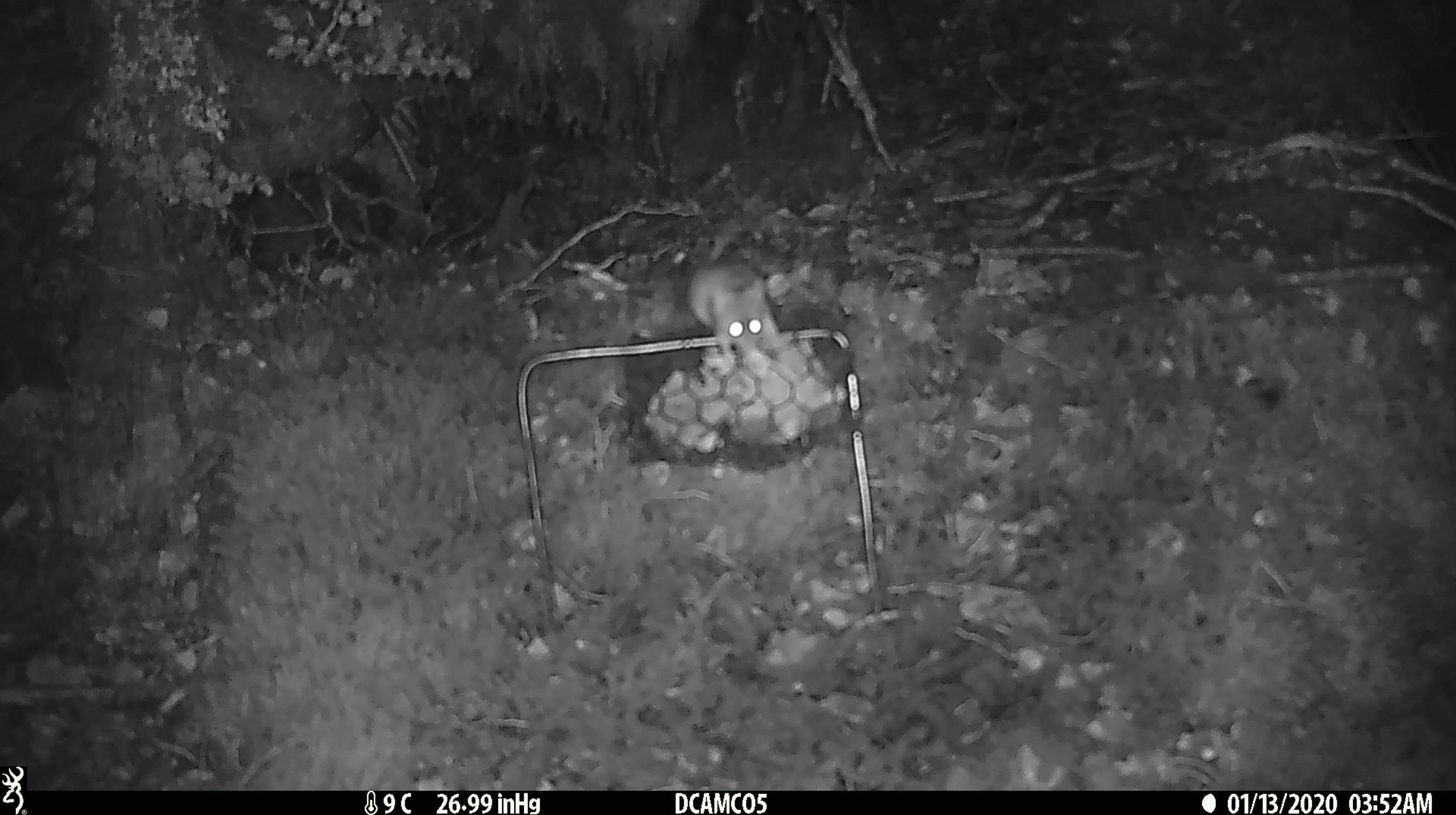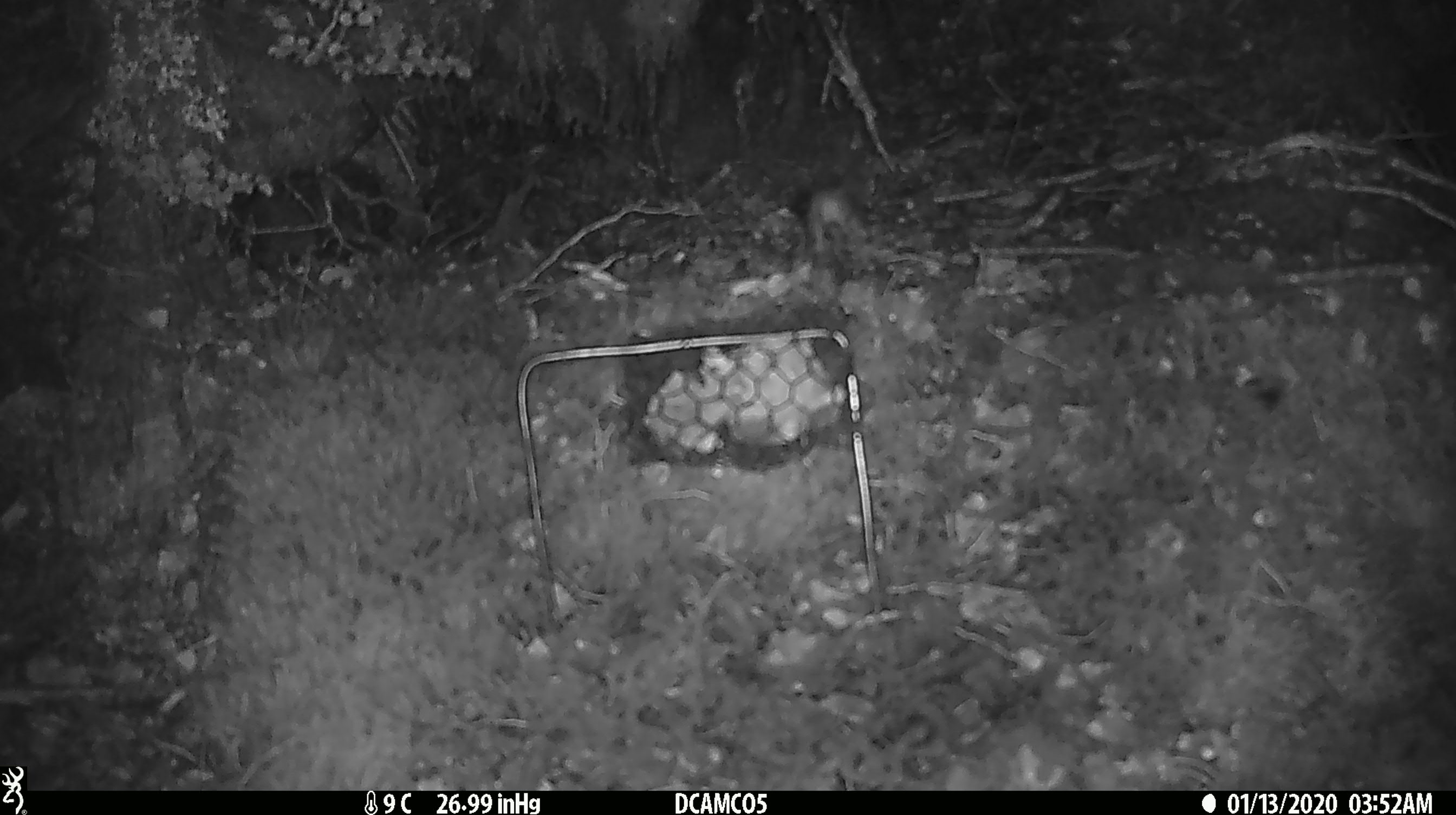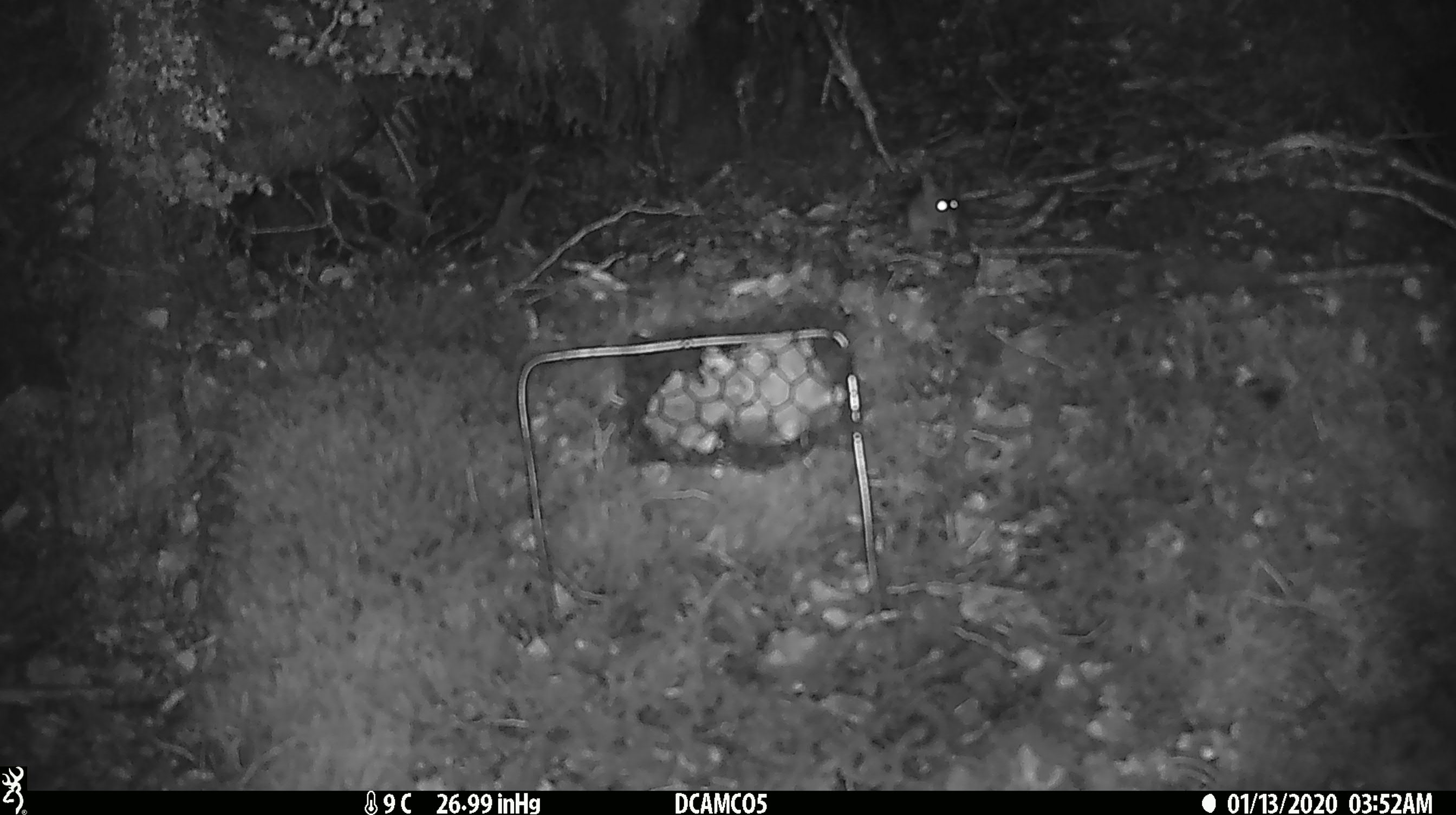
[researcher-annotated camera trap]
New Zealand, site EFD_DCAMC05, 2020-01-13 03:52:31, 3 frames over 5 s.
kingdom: Animalia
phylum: Chordata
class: Mammalia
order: Rodentia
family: Muridae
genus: Mus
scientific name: Mus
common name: mouse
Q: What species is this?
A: Mouse (Mus).